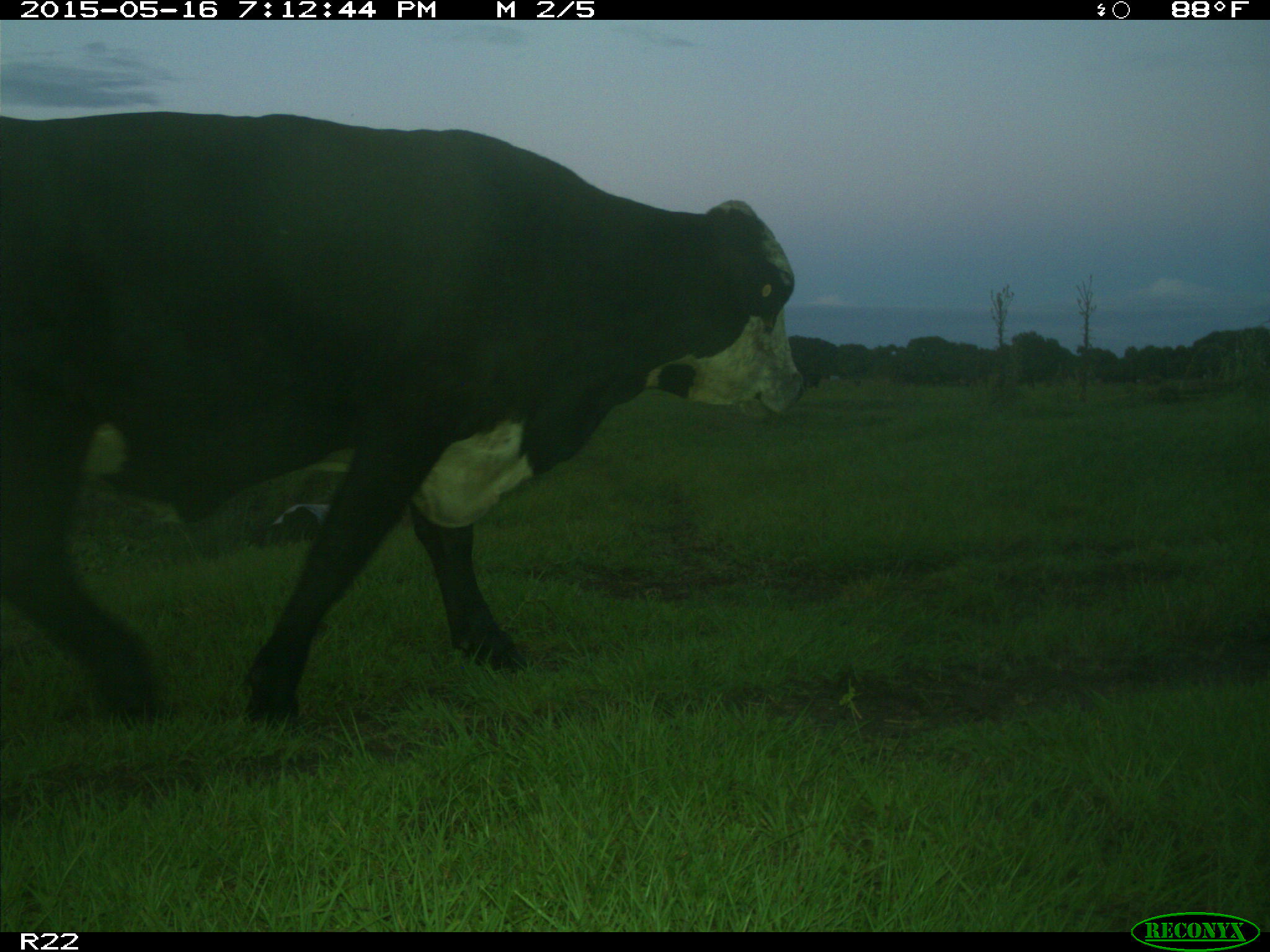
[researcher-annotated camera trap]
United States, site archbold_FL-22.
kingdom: Animalia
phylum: Chordata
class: Mammalia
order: Artiodactyla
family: Bovidae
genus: Bos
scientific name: Bos taurus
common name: domestic cow